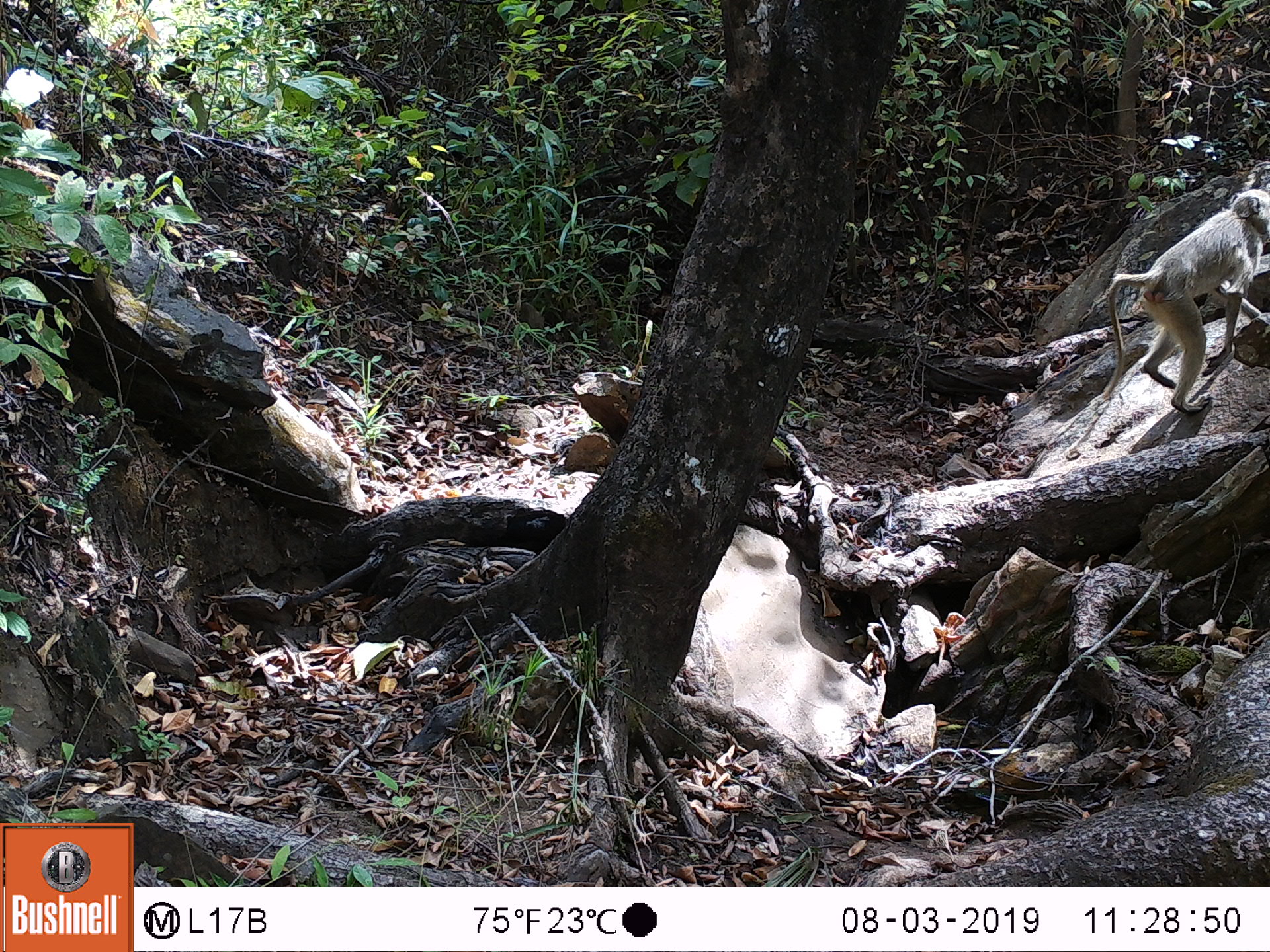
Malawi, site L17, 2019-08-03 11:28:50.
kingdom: Animalia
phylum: Chordata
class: Mammalia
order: Primates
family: Cercopithecidae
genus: Papio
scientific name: Papio cynocephalus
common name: yellow baboon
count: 1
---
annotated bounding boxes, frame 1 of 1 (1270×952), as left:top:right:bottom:
yellow baboon: 1099:192:1262:414